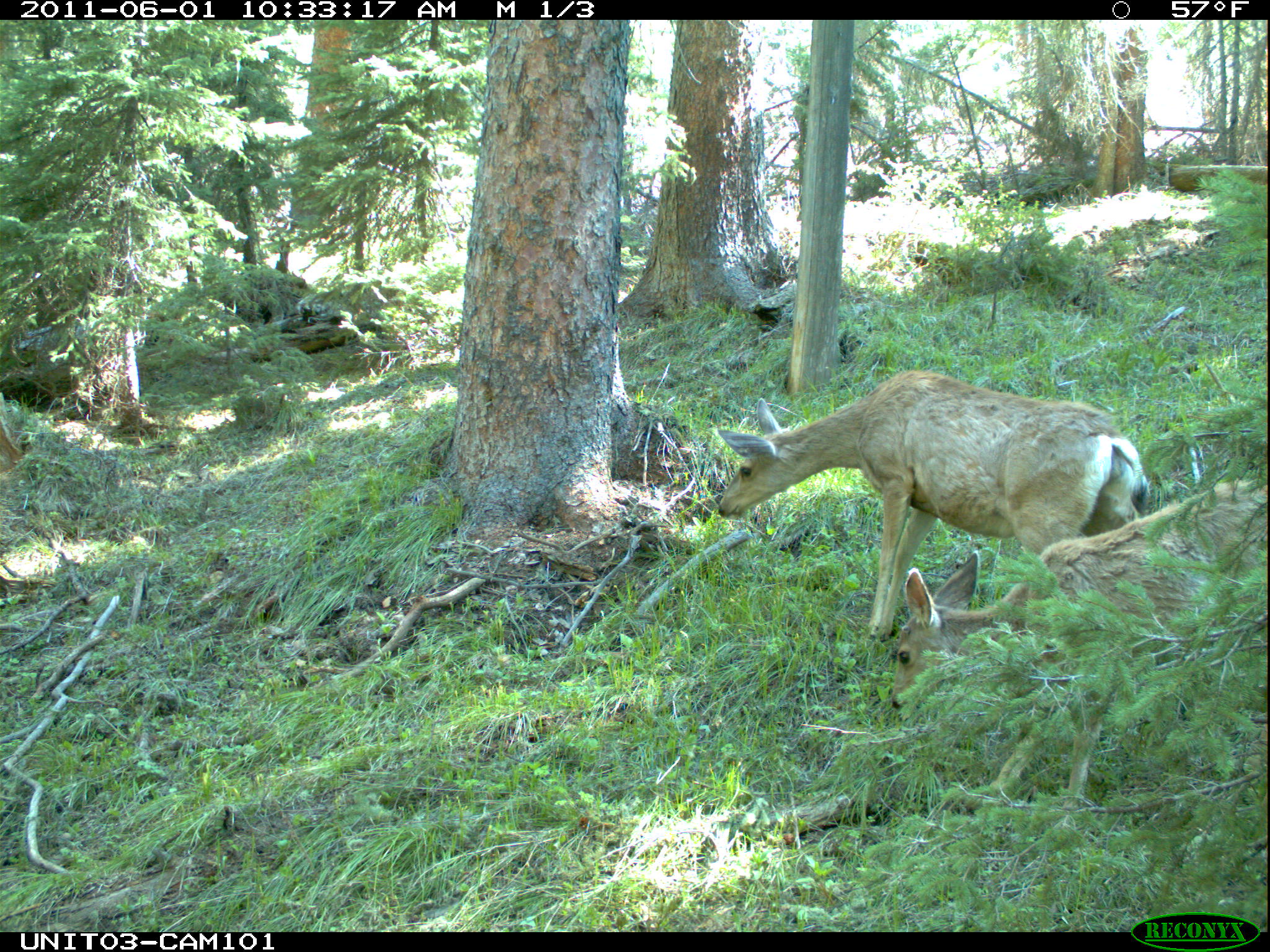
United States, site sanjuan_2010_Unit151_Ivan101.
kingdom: Animalia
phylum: Chordata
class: Mammalia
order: Artiodactyla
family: Cervidae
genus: Odocoileus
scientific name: Odocoileus hemionus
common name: mule deer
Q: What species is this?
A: Odocoileus hemionus (mule deer).